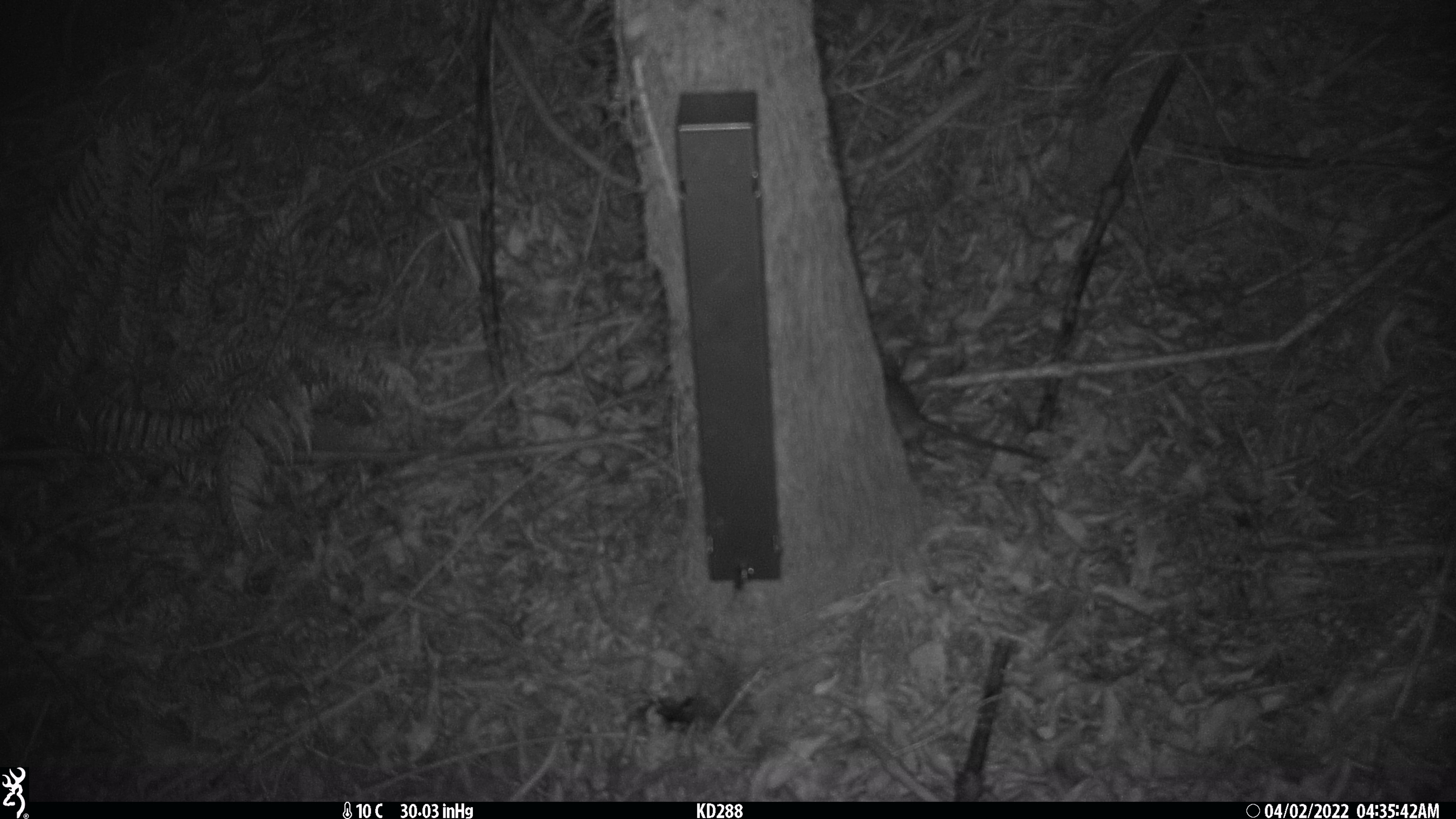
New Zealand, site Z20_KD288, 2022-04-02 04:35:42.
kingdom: Animalia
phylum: Chordata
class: Mammalia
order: Rodentia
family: Muridae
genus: Rattus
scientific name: Rattus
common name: rat